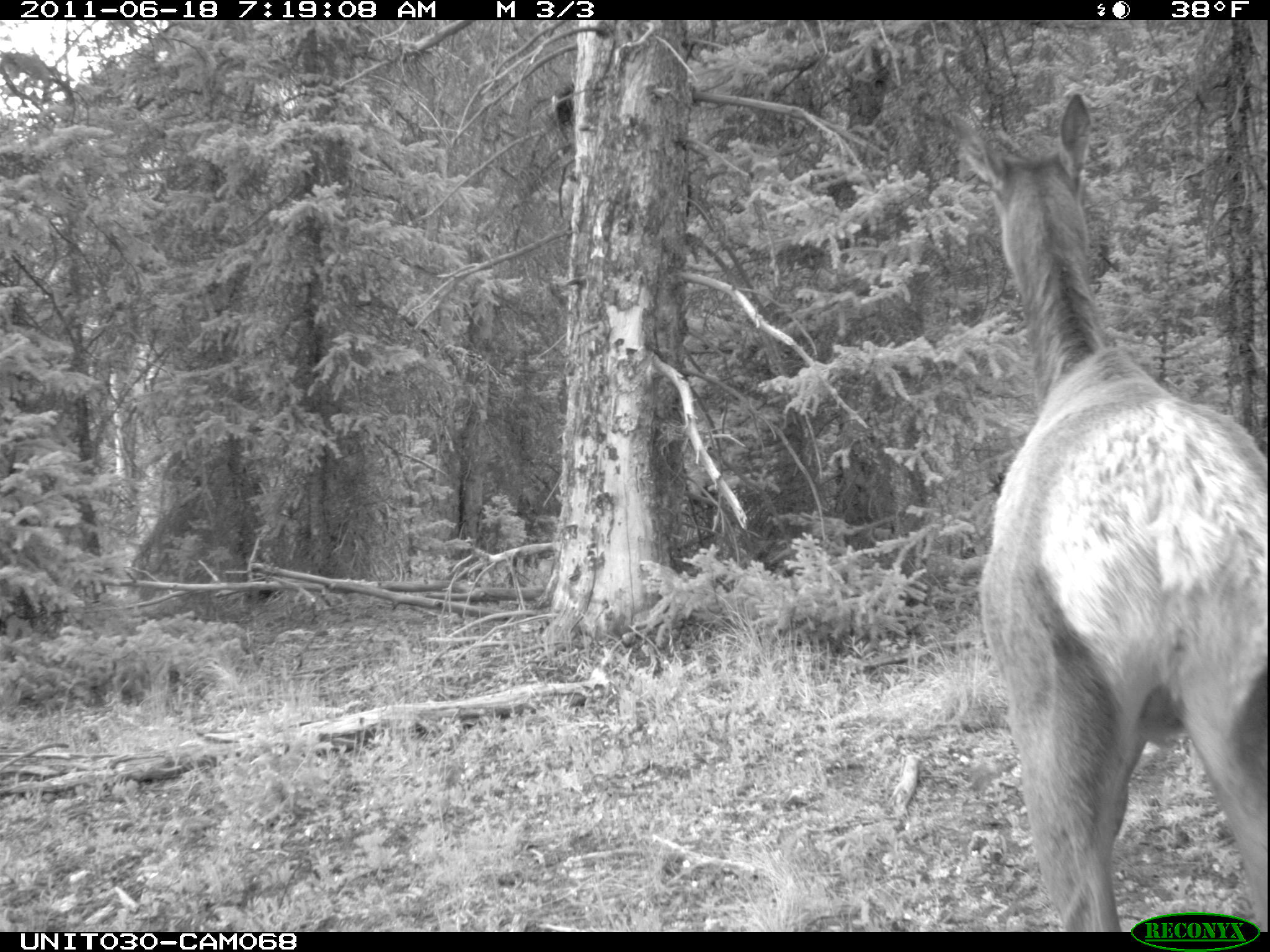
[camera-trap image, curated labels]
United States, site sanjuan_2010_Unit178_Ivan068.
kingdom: Animalia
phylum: Chordata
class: Mammalia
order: Artiodactyla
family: Cervidae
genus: Cervus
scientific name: Cervus elaphus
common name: red deer